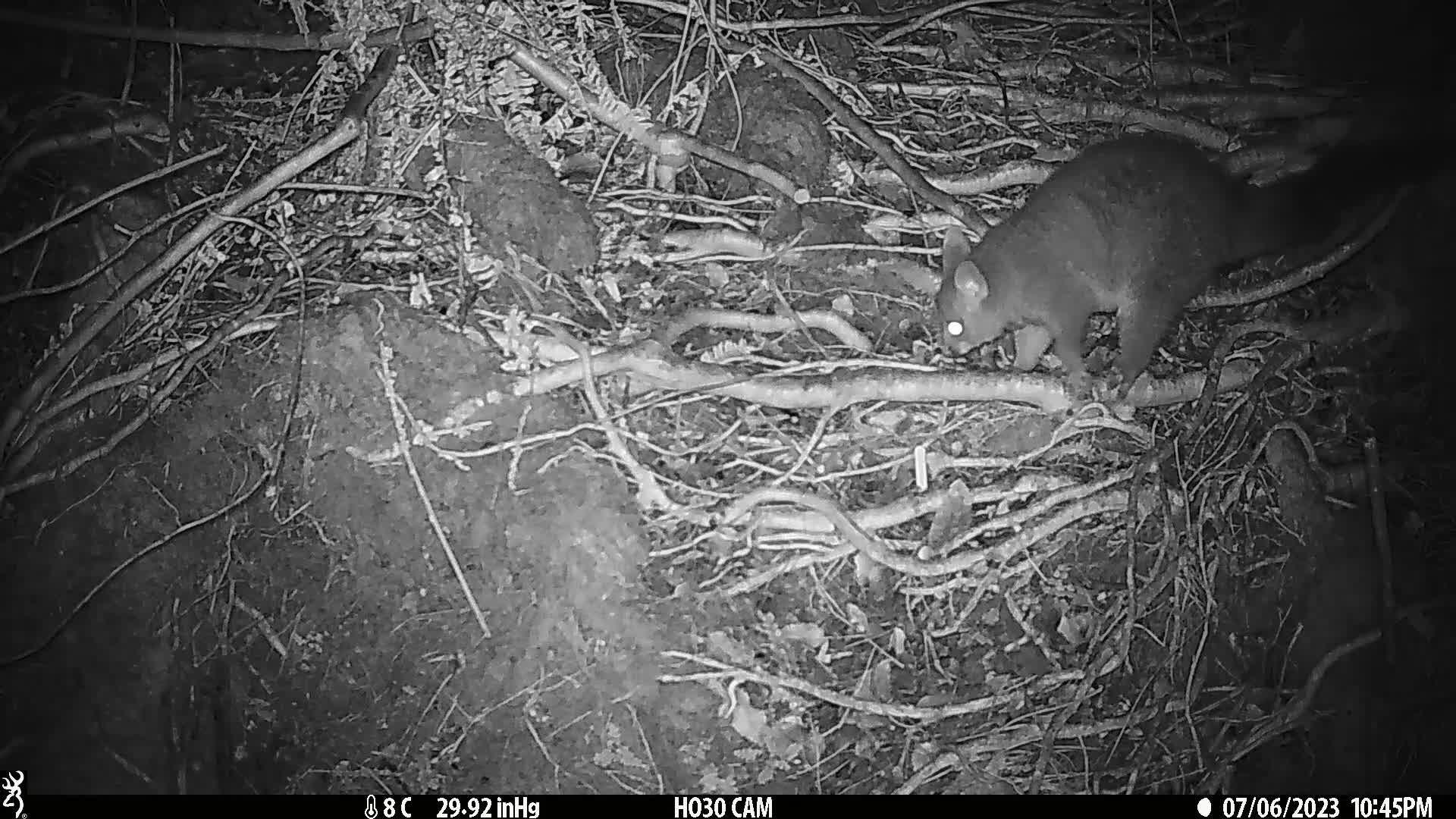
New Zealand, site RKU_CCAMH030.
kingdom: Animalia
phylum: Chordata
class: Mammalia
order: Diprotodontia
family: Phalangeridae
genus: Trichosurus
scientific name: Trichosurus vulpecula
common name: common brushtail possum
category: possum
Possum (common brushtail possum) (Trichosurus vulpecula).